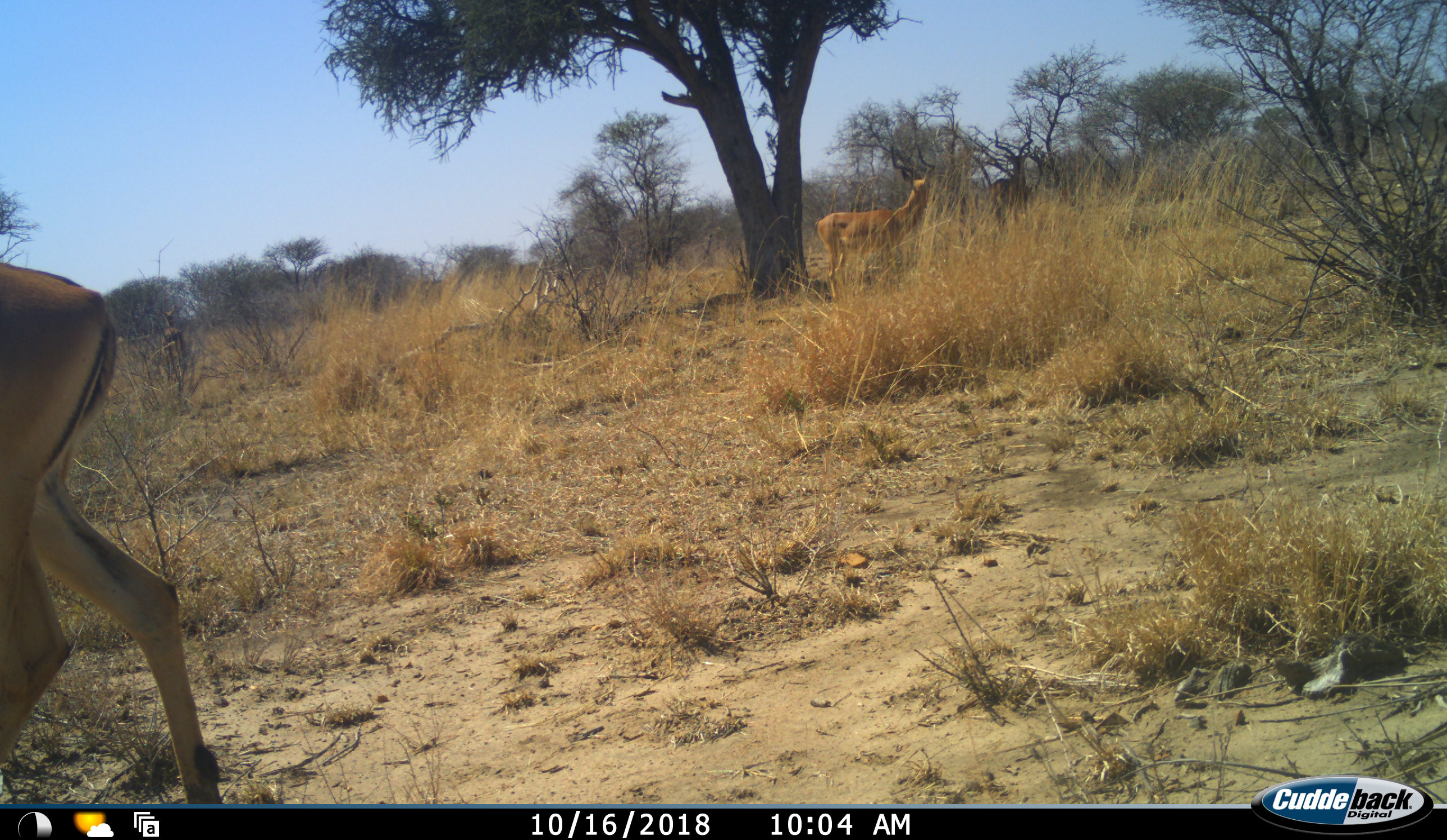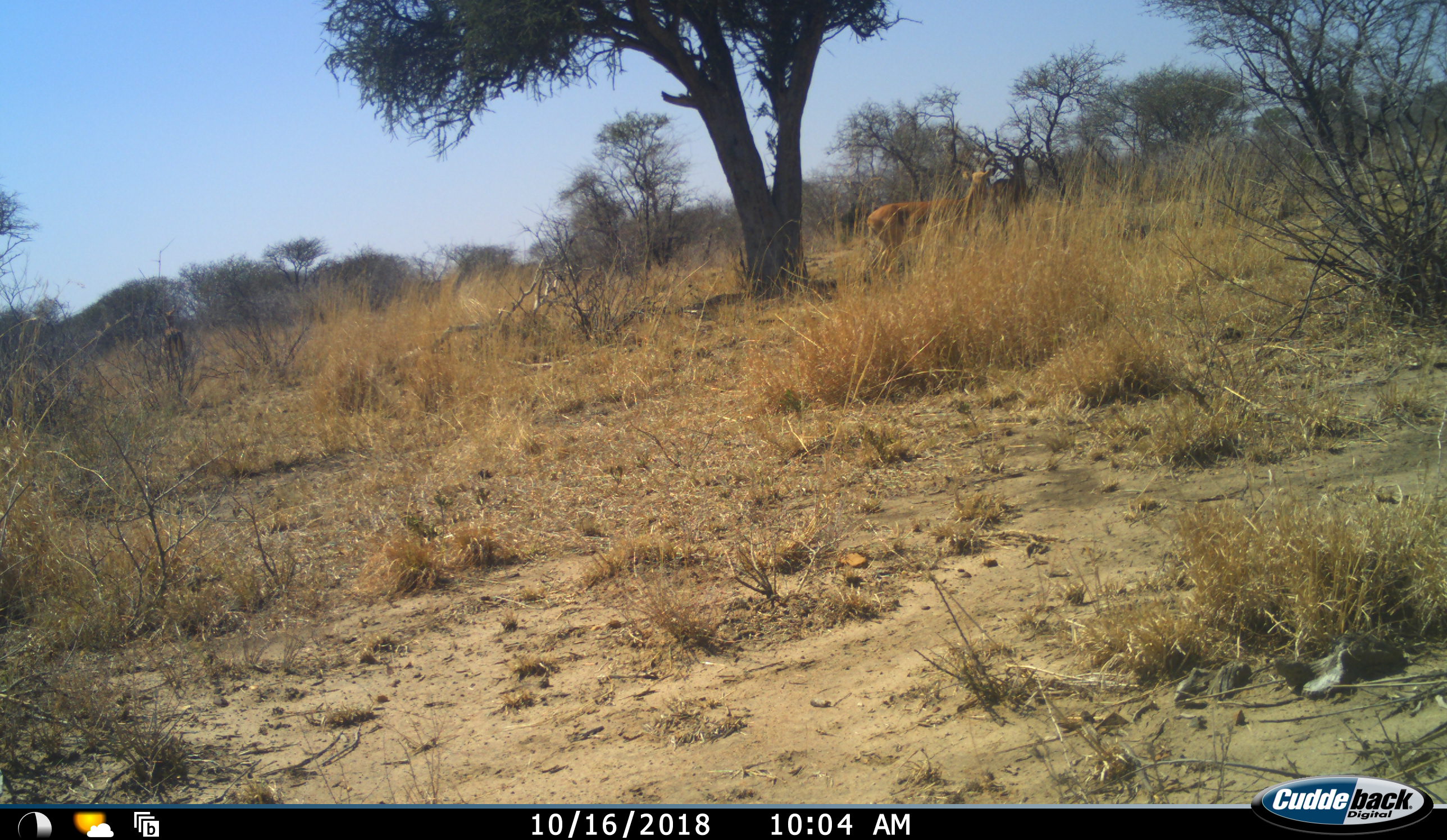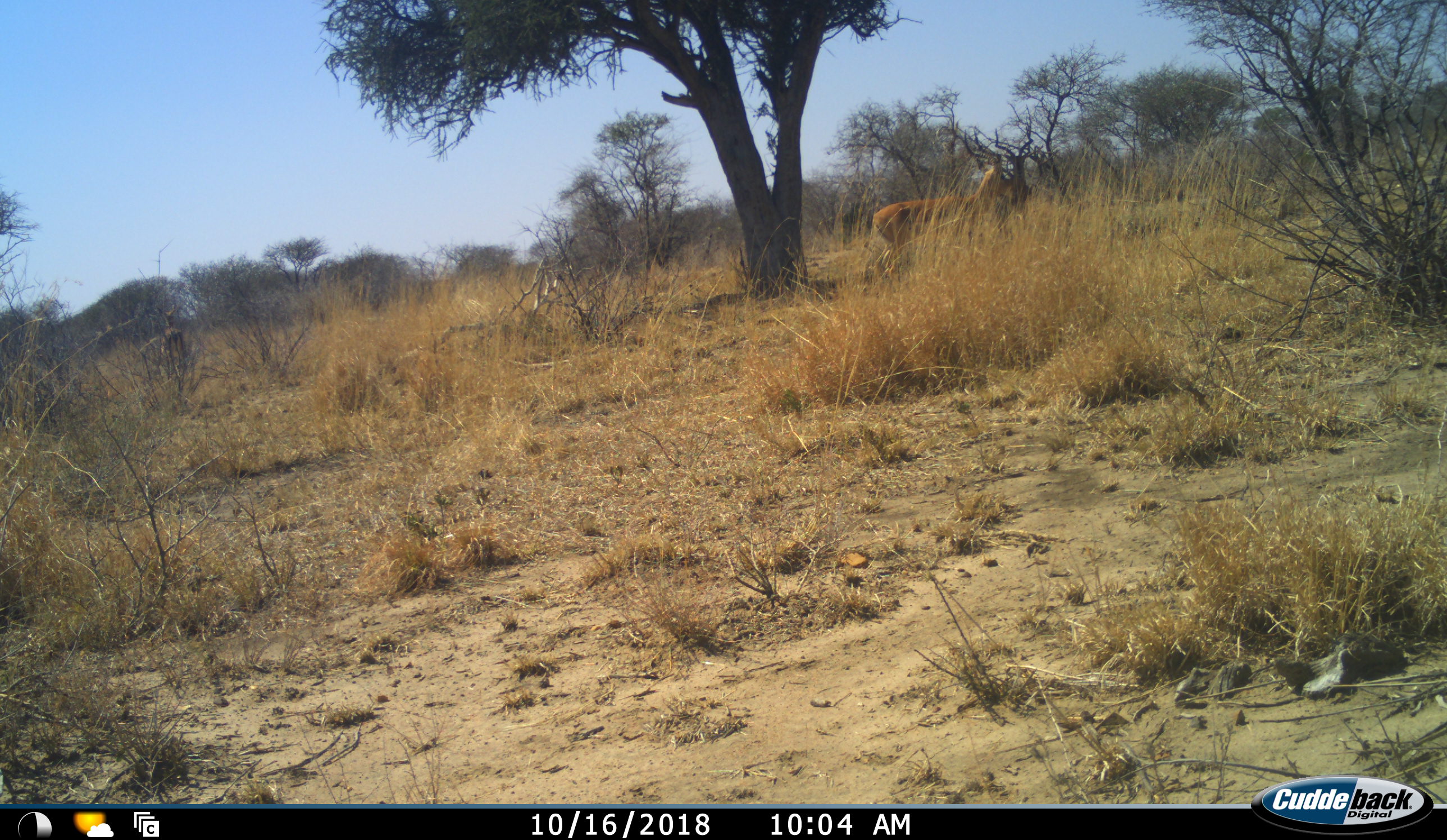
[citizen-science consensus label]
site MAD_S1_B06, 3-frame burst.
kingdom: Animalia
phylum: Chordata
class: Mammalia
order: Artiodactyla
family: Bovidae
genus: Aepyceros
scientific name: Aepyceros melampus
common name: impala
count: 2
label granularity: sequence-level